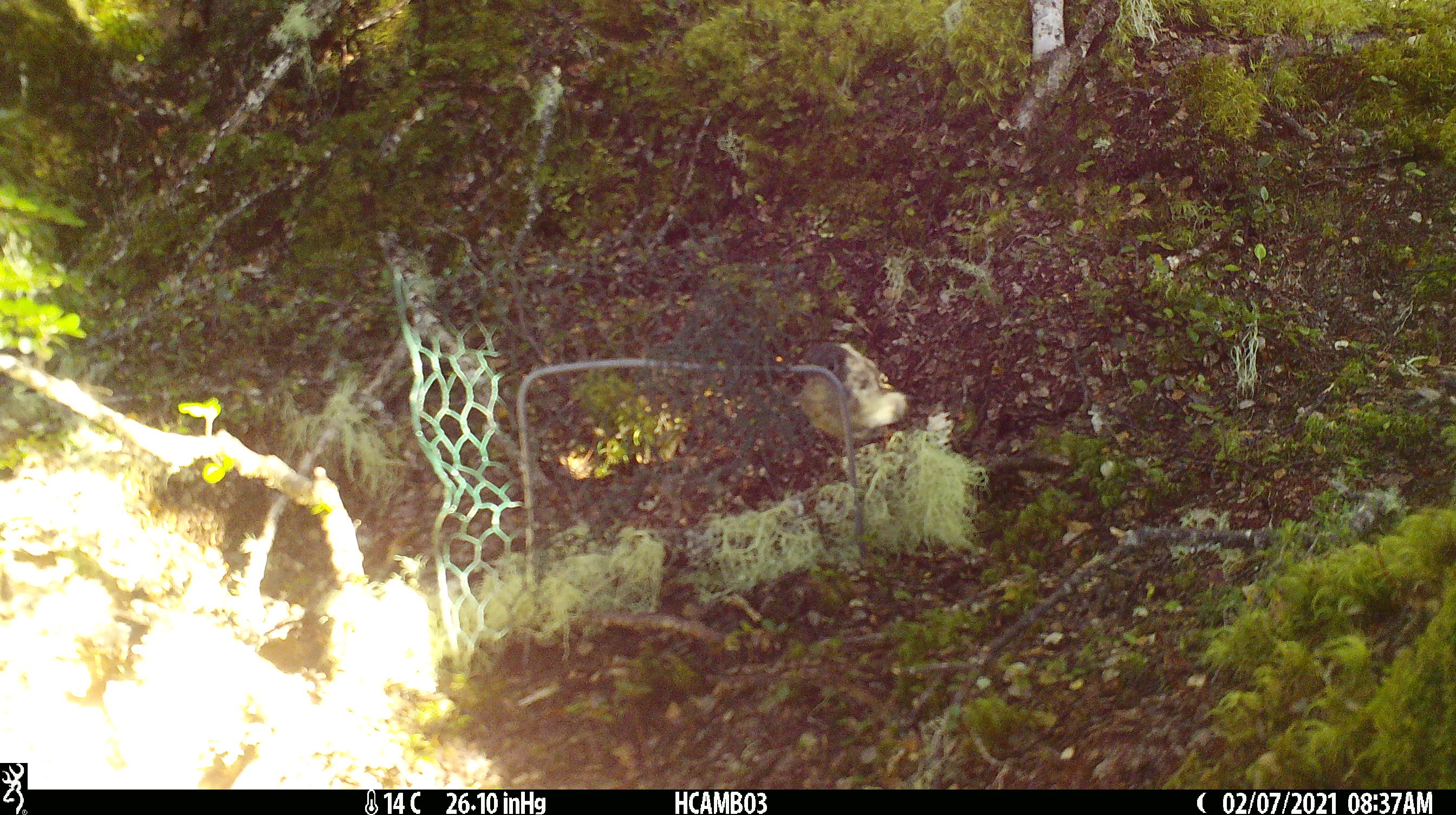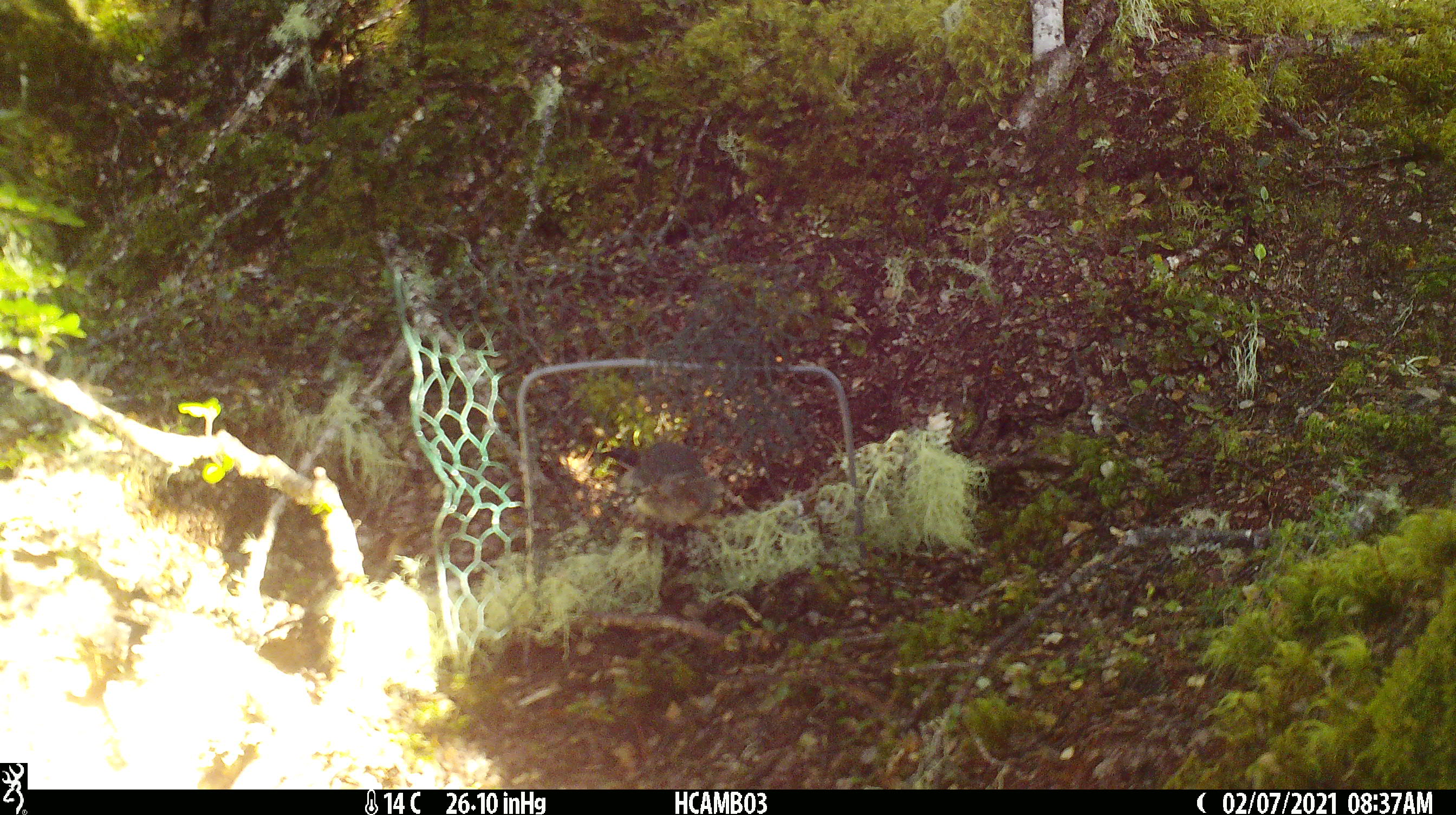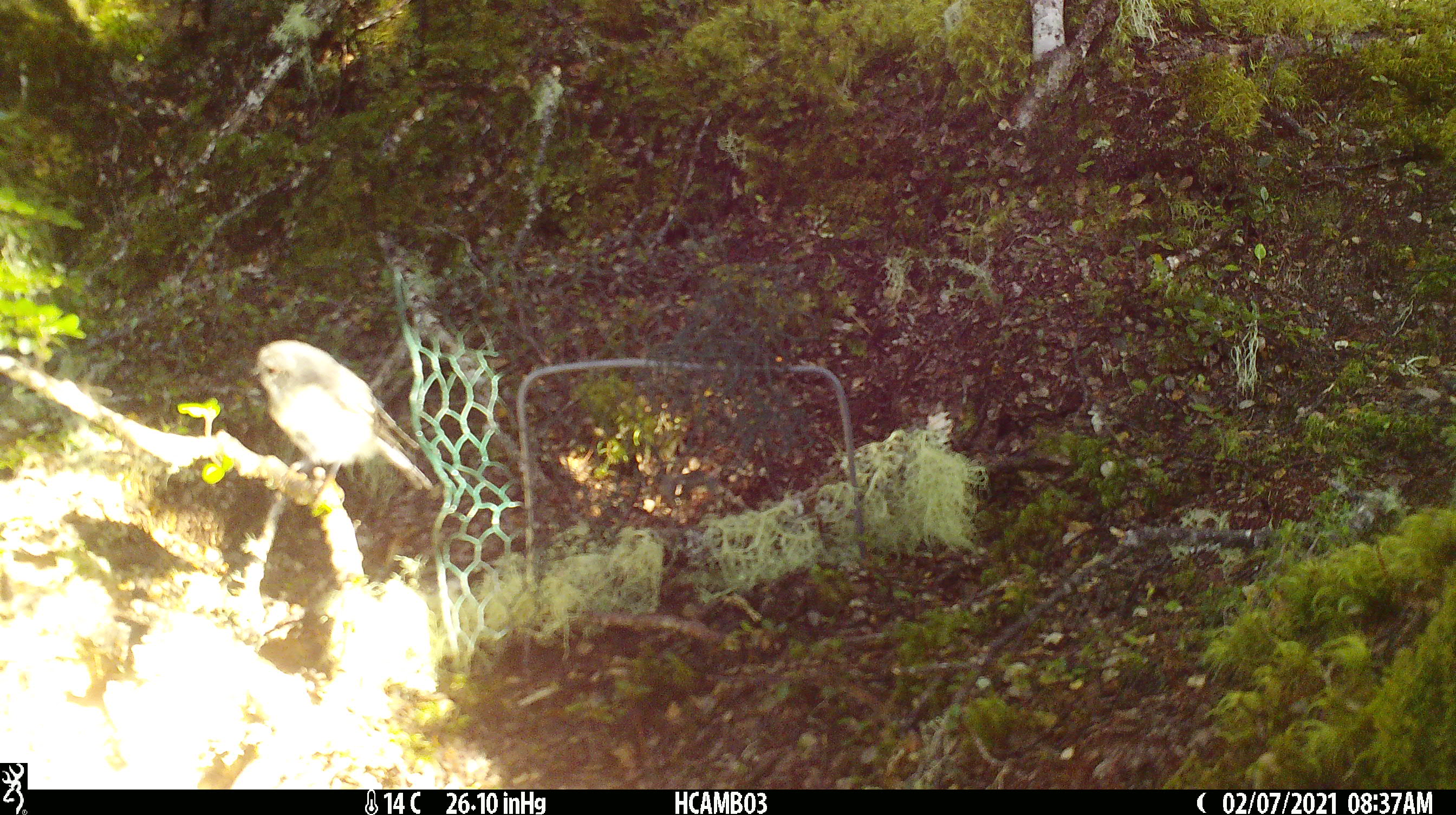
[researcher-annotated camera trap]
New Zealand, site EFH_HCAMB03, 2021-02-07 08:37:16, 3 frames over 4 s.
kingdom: Animalia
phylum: Chordata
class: Aves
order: Passeriformes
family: Petroicidae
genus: Petroica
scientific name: Petroica macrocephala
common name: tomtit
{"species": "tomtit (Petroica macrocephala)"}